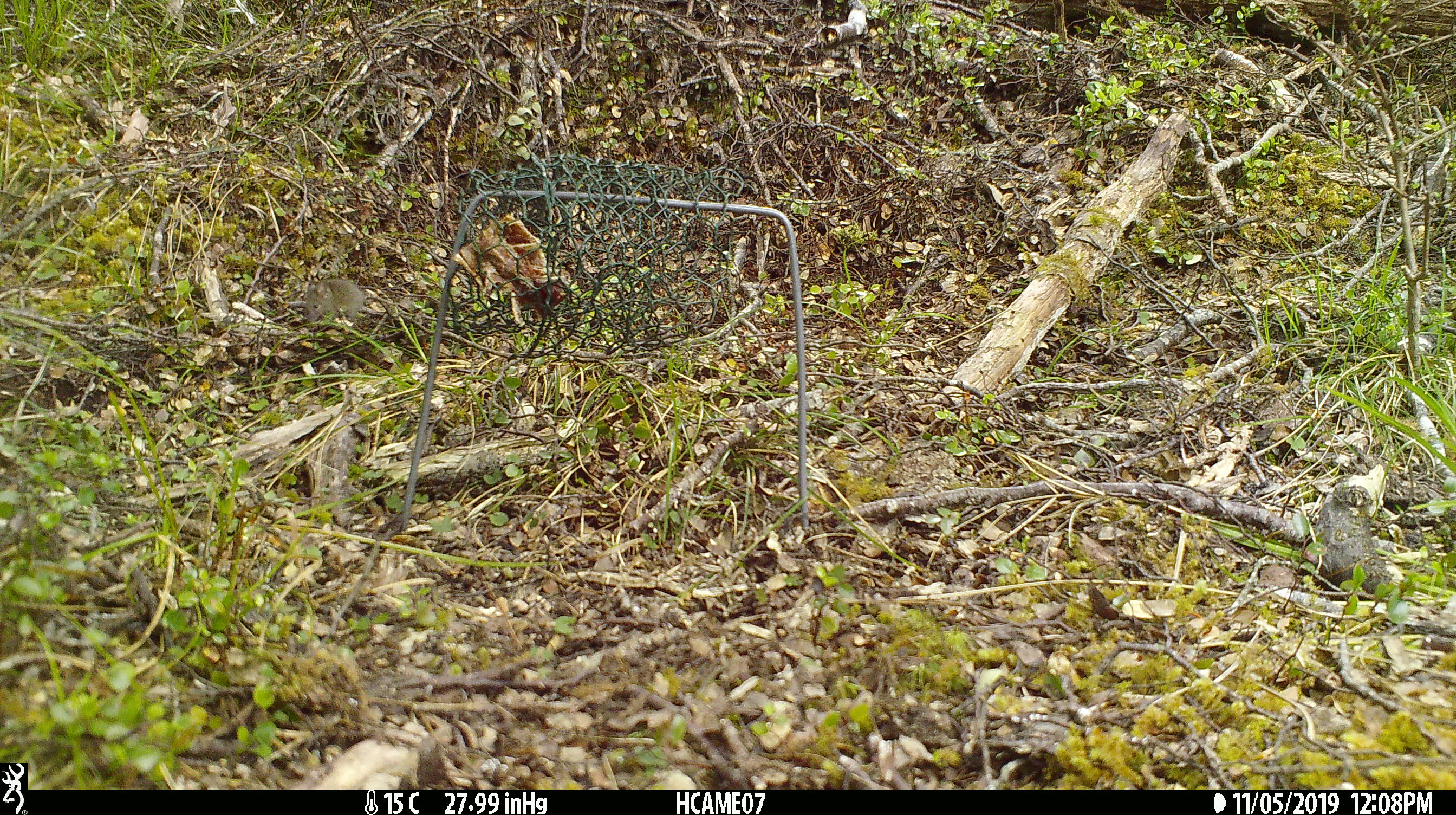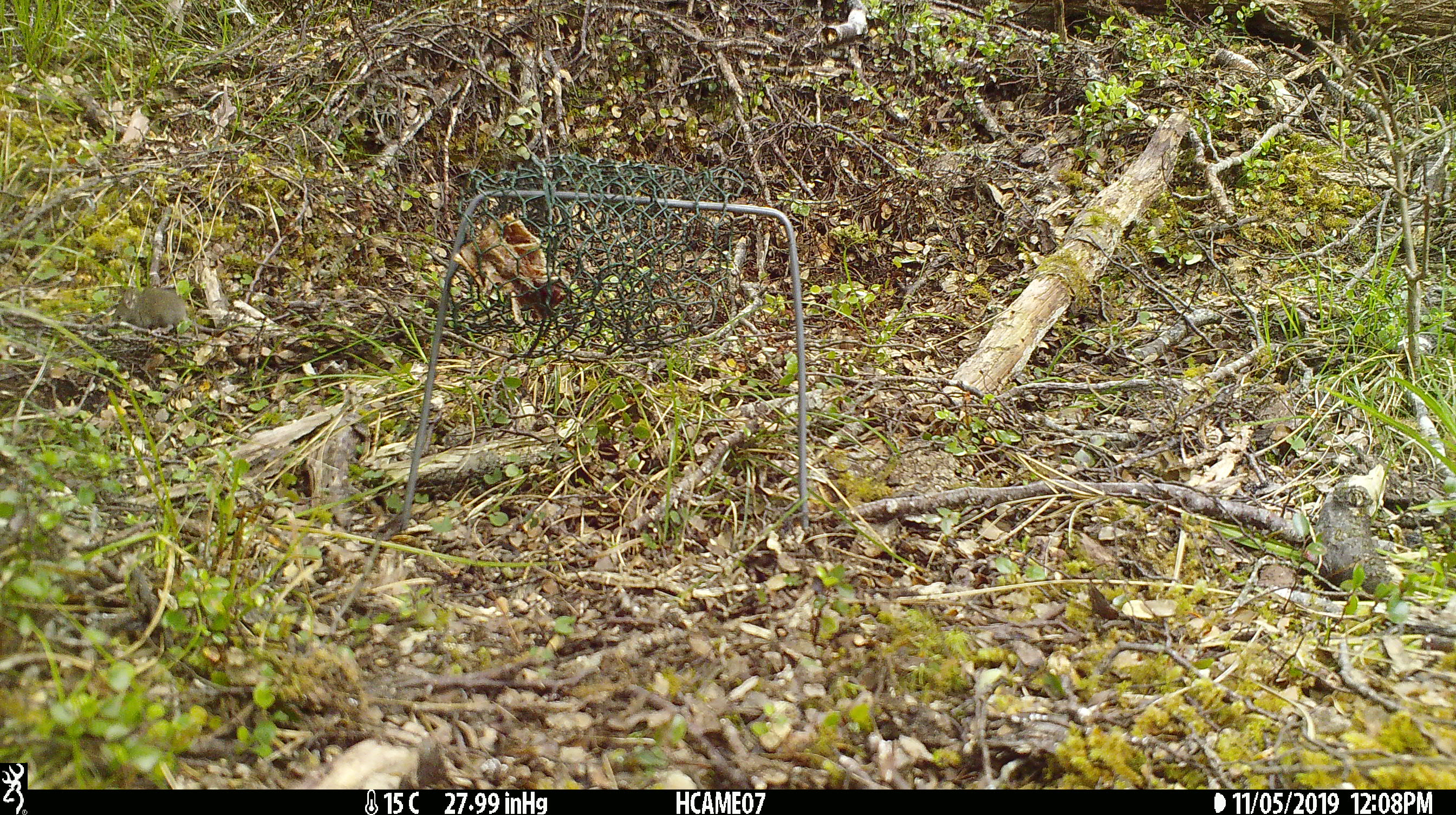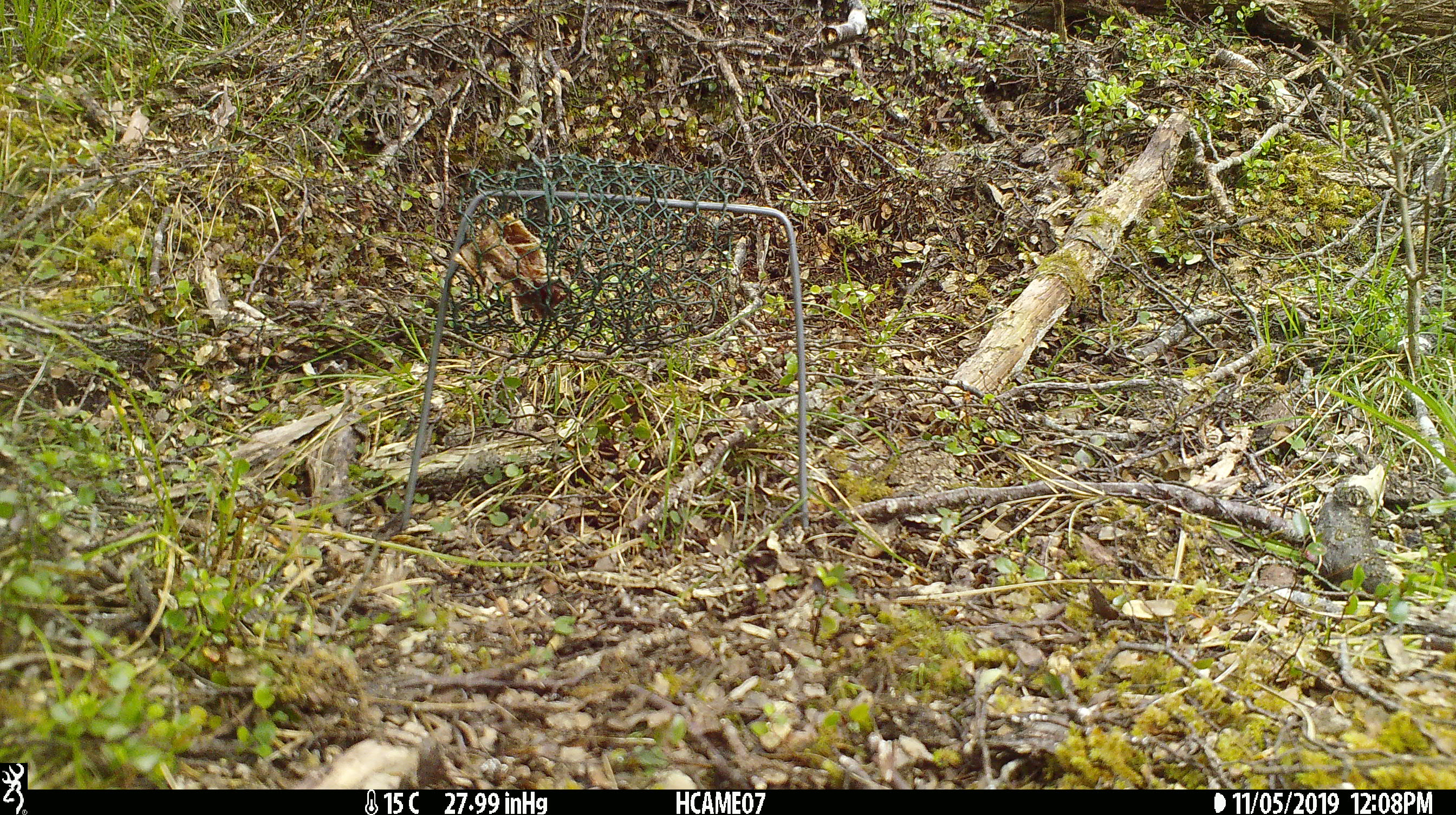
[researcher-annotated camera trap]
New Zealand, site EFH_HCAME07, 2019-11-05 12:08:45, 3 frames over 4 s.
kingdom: Animalia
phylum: Chordata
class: Mammalia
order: Rodentia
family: Muridae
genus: Mus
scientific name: Mus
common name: mouse